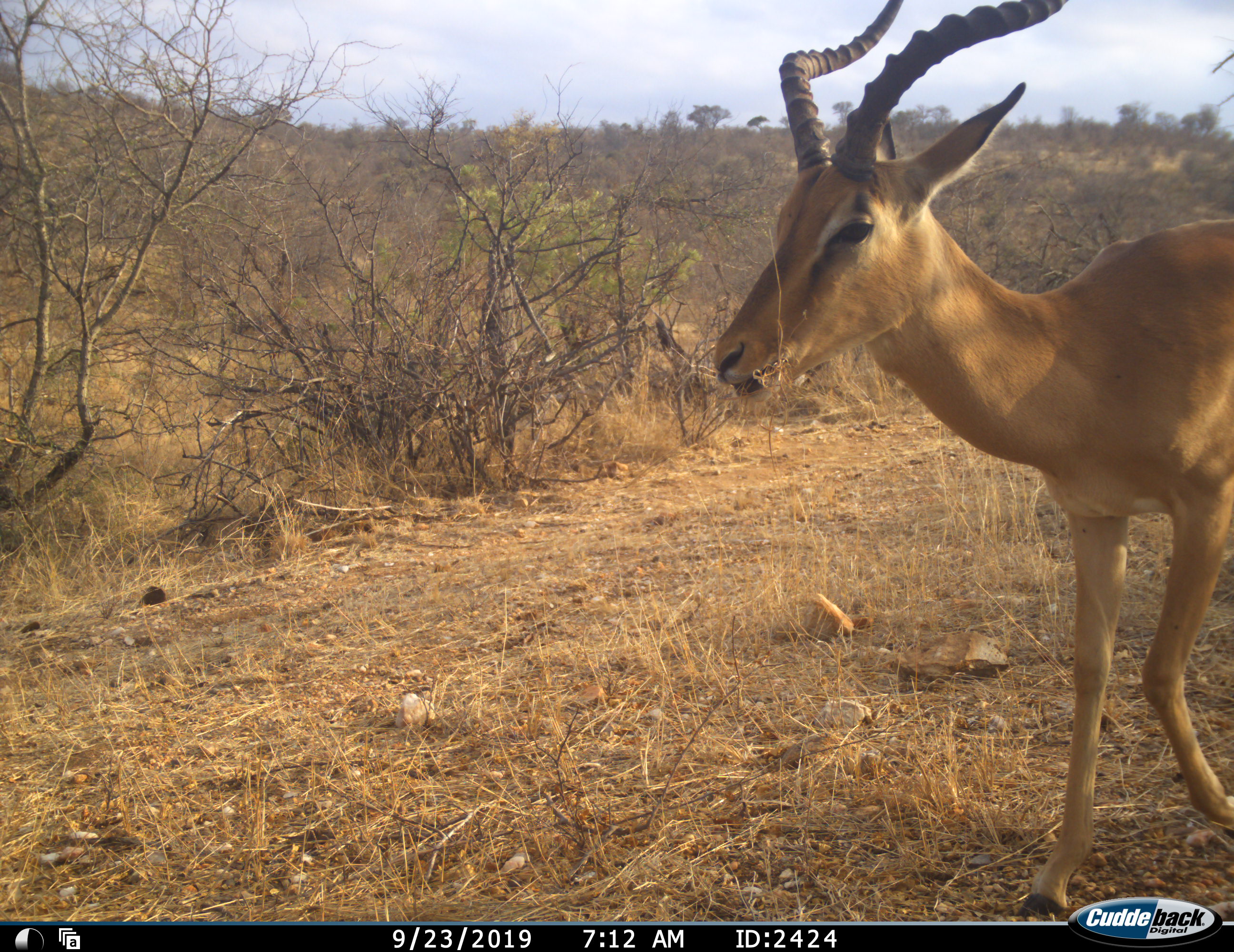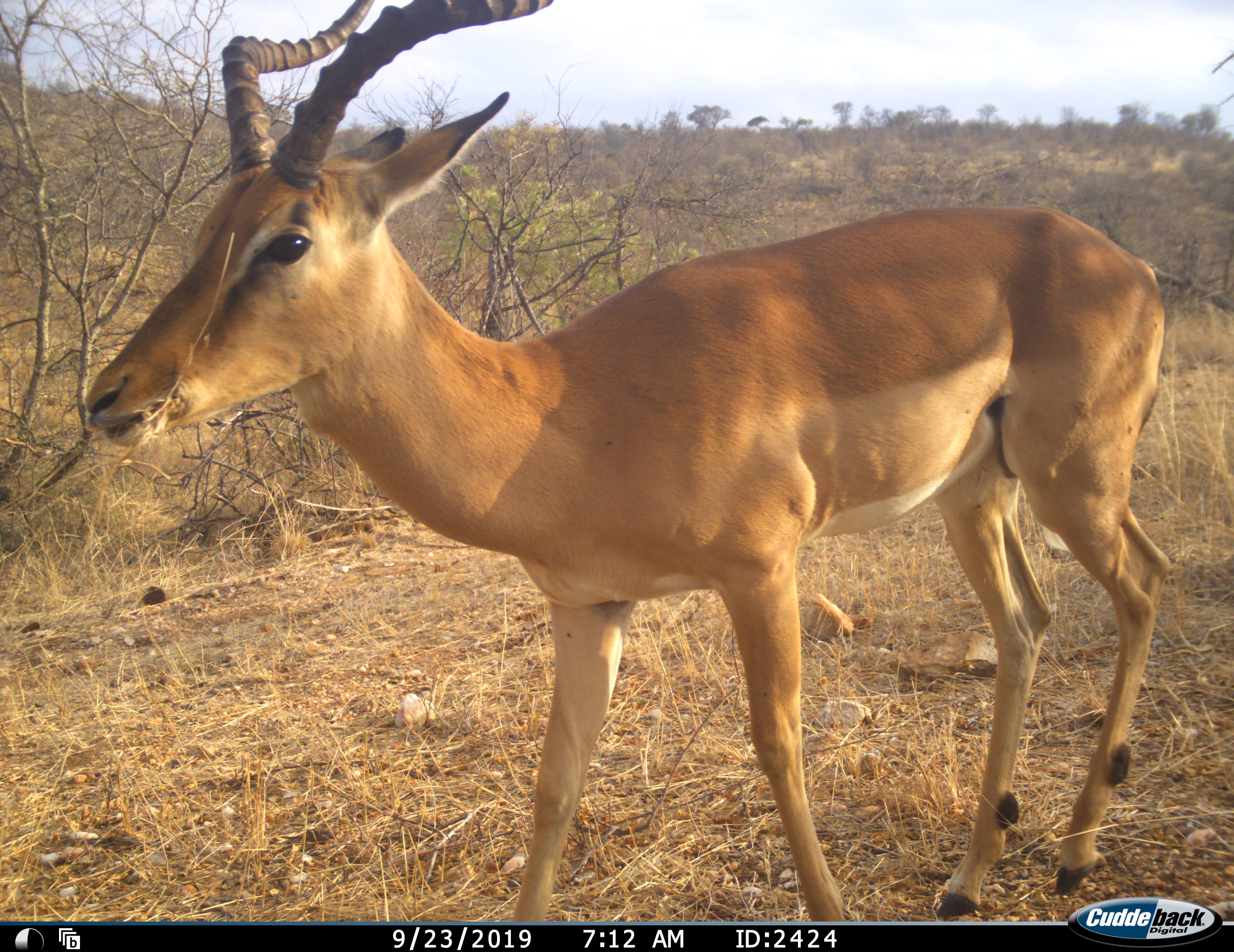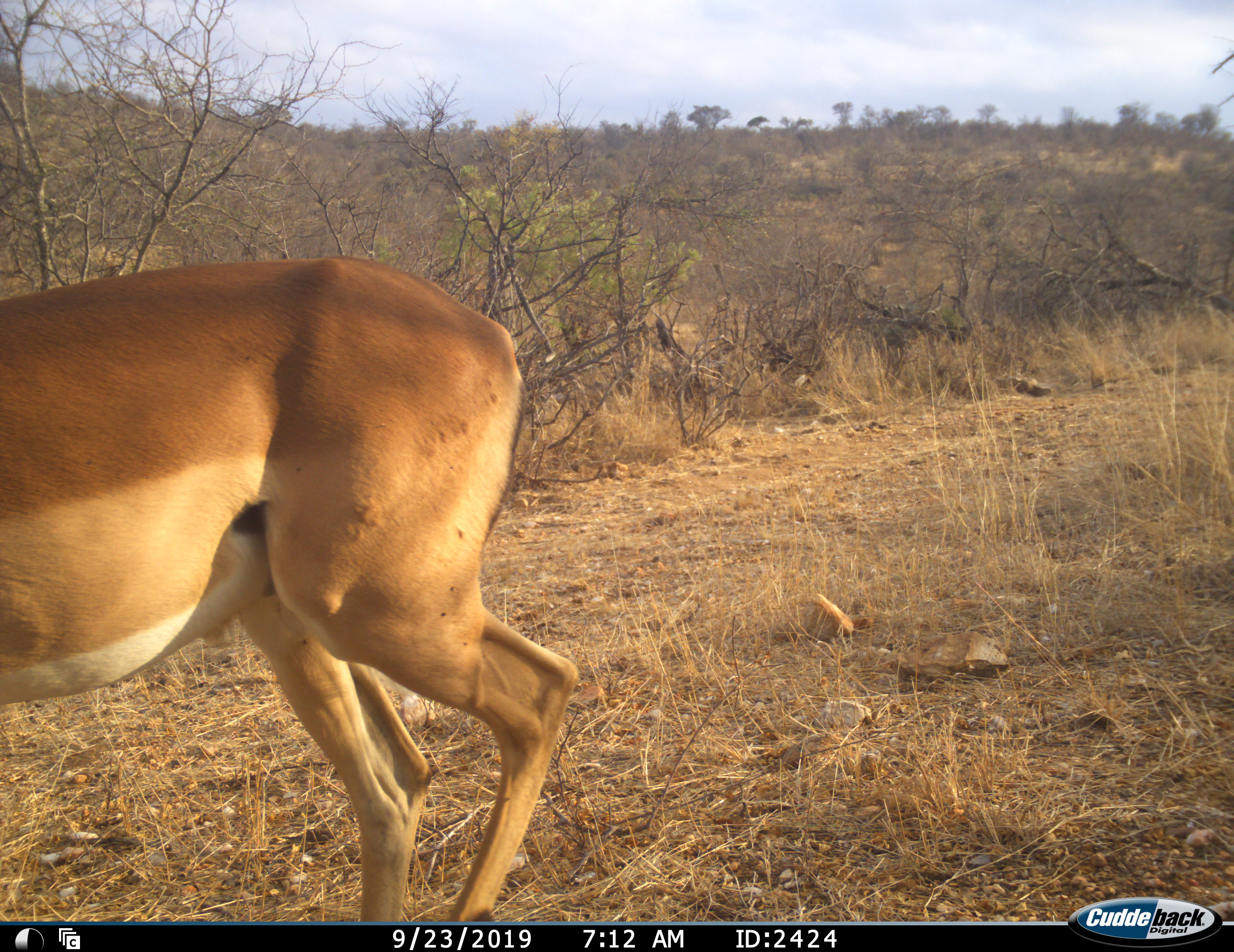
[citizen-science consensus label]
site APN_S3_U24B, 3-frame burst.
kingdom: Animalia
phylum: Chordata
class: Mammalia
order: Artiodactyla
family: Bovidae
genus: Aepyceros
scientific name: Aepyceros melampus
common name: impala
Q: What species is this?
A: Impala (Aepyceros melampus).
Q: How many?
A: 1.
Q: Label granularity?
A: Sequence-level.